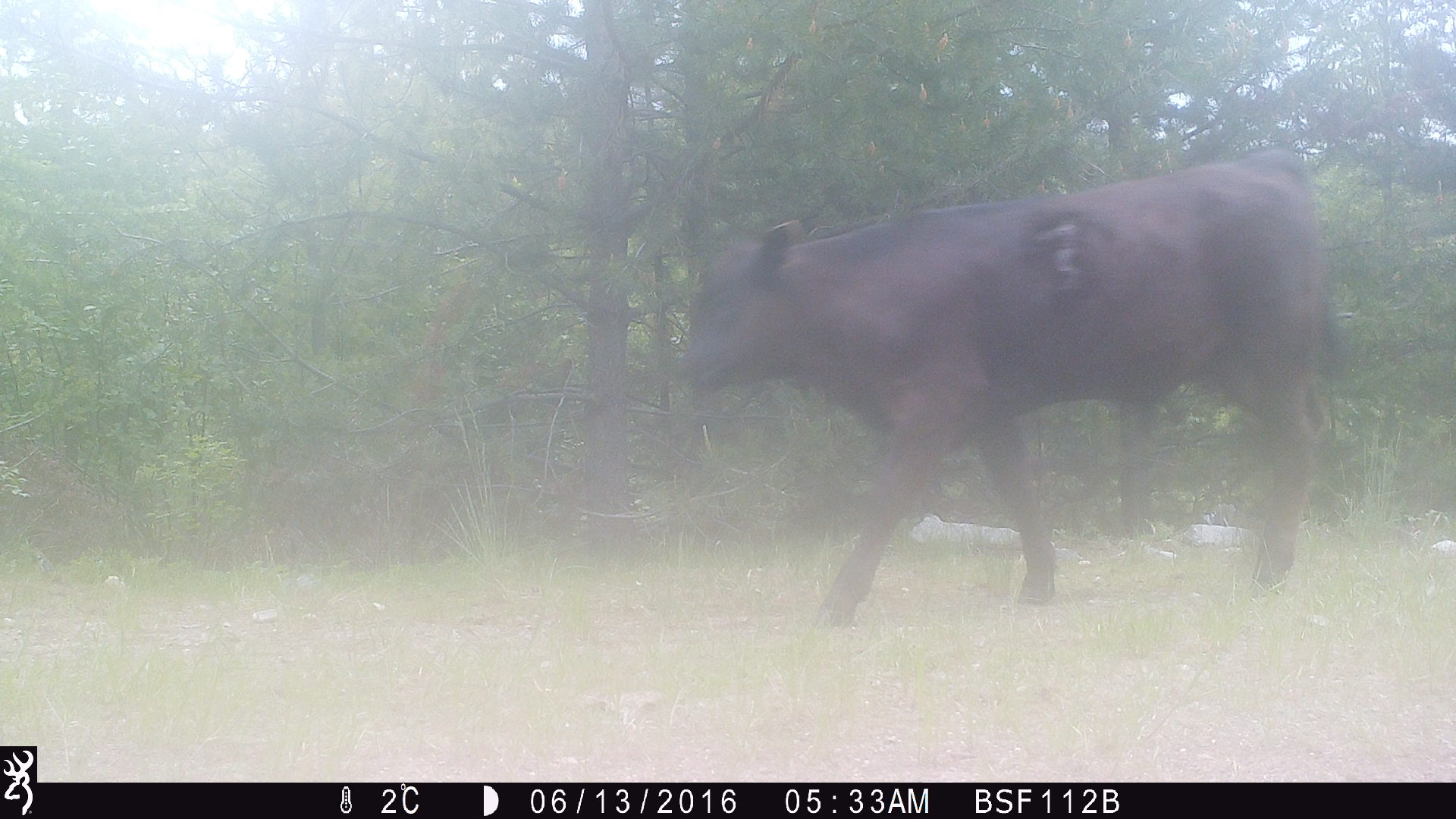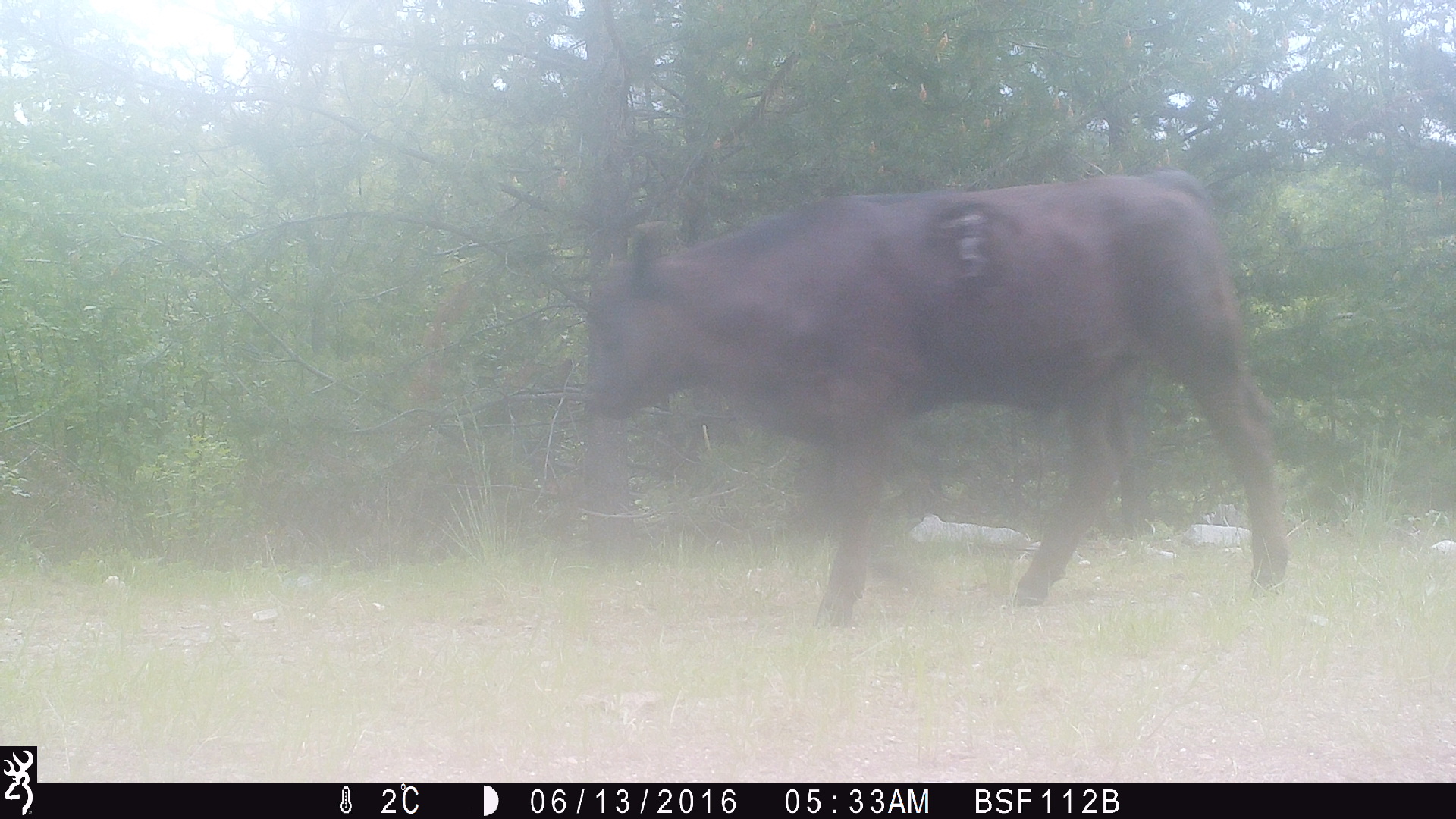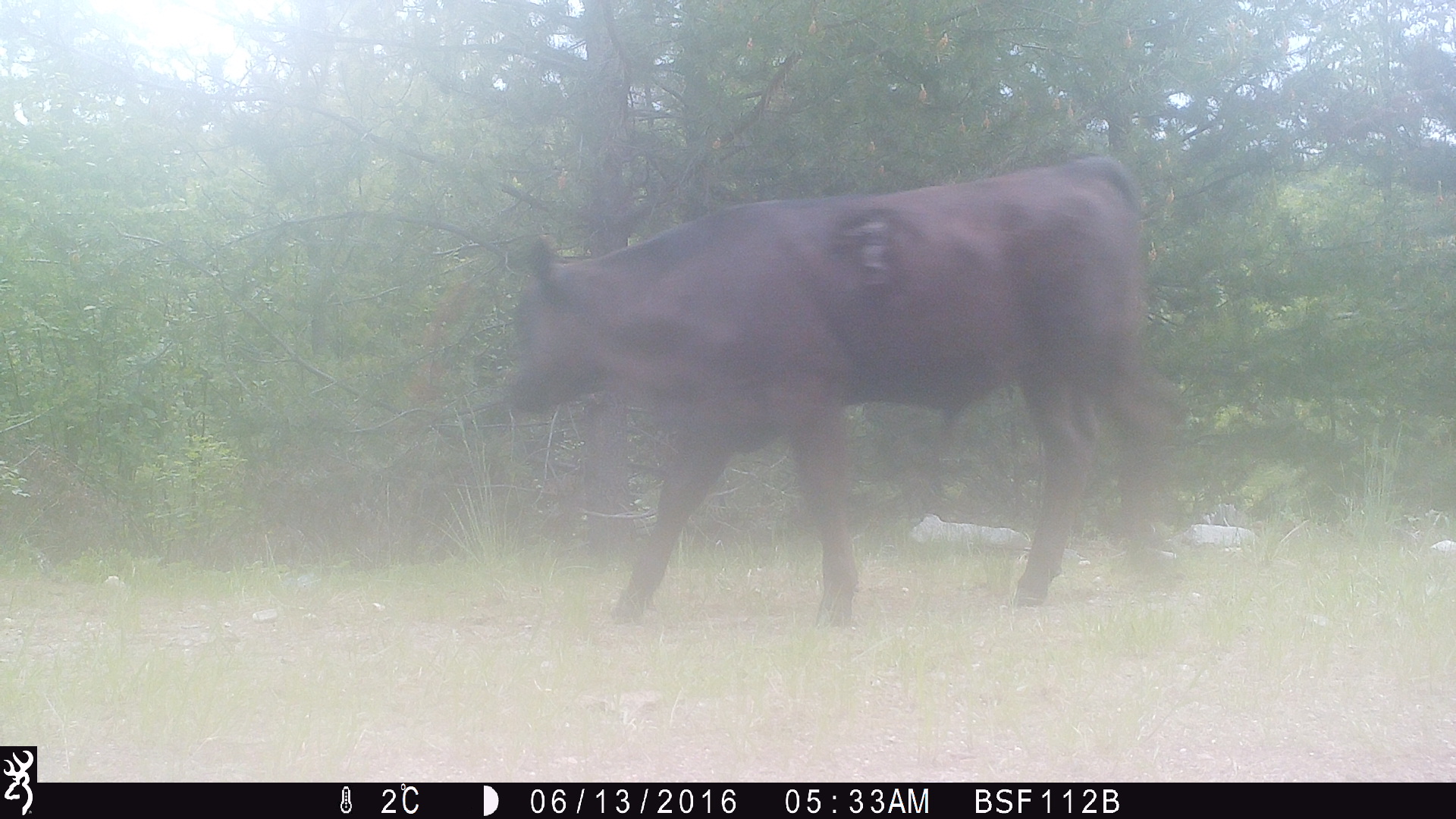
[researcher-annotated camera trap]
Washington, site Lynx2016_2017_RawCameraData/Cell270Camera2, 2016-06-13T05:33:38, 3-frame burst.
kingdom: Animalia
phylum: Chordata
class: Mammalia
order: Artiodactyla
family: Bovidae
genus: Bos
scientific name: Bos taurus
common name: domestic cattle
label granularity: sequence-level